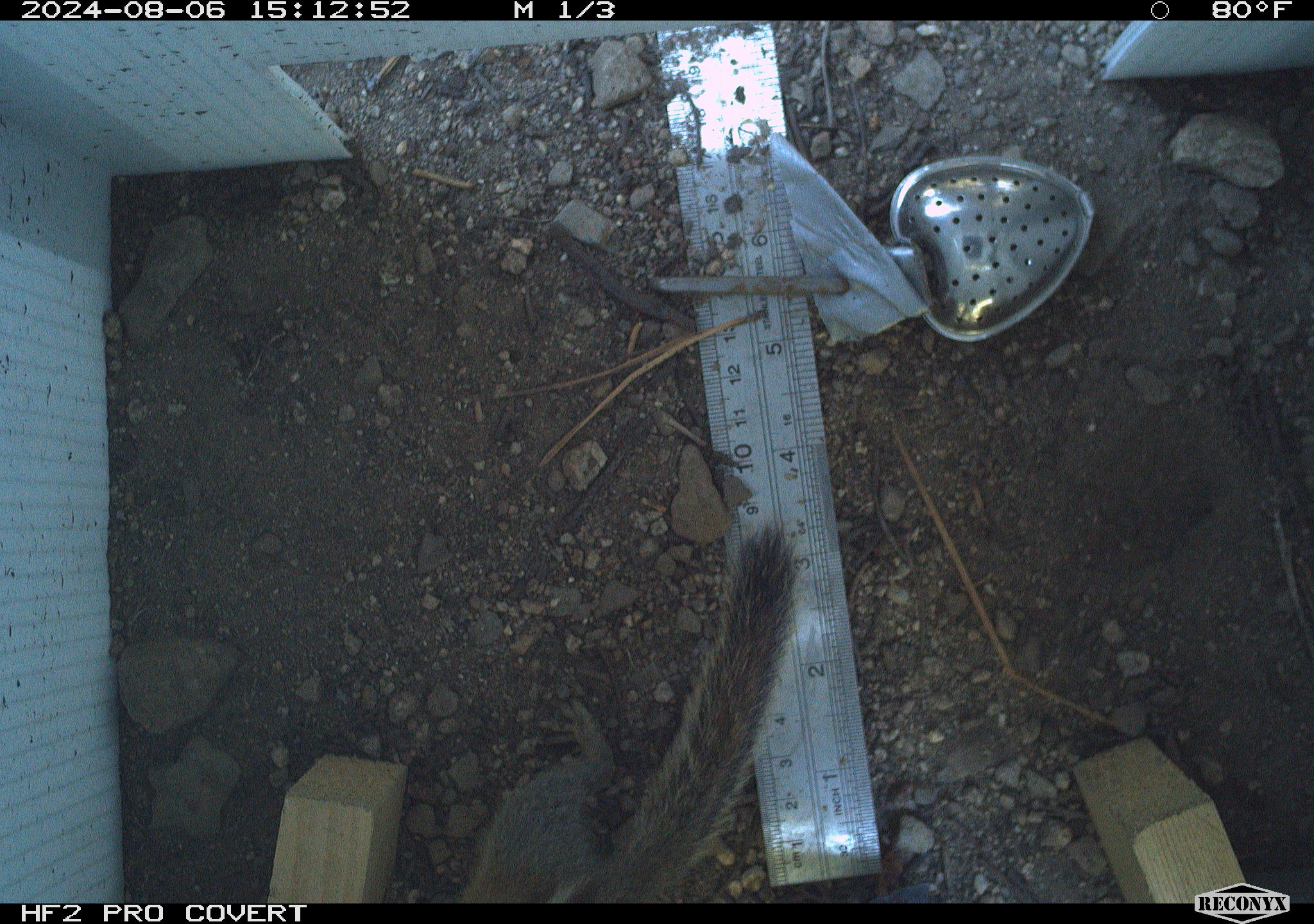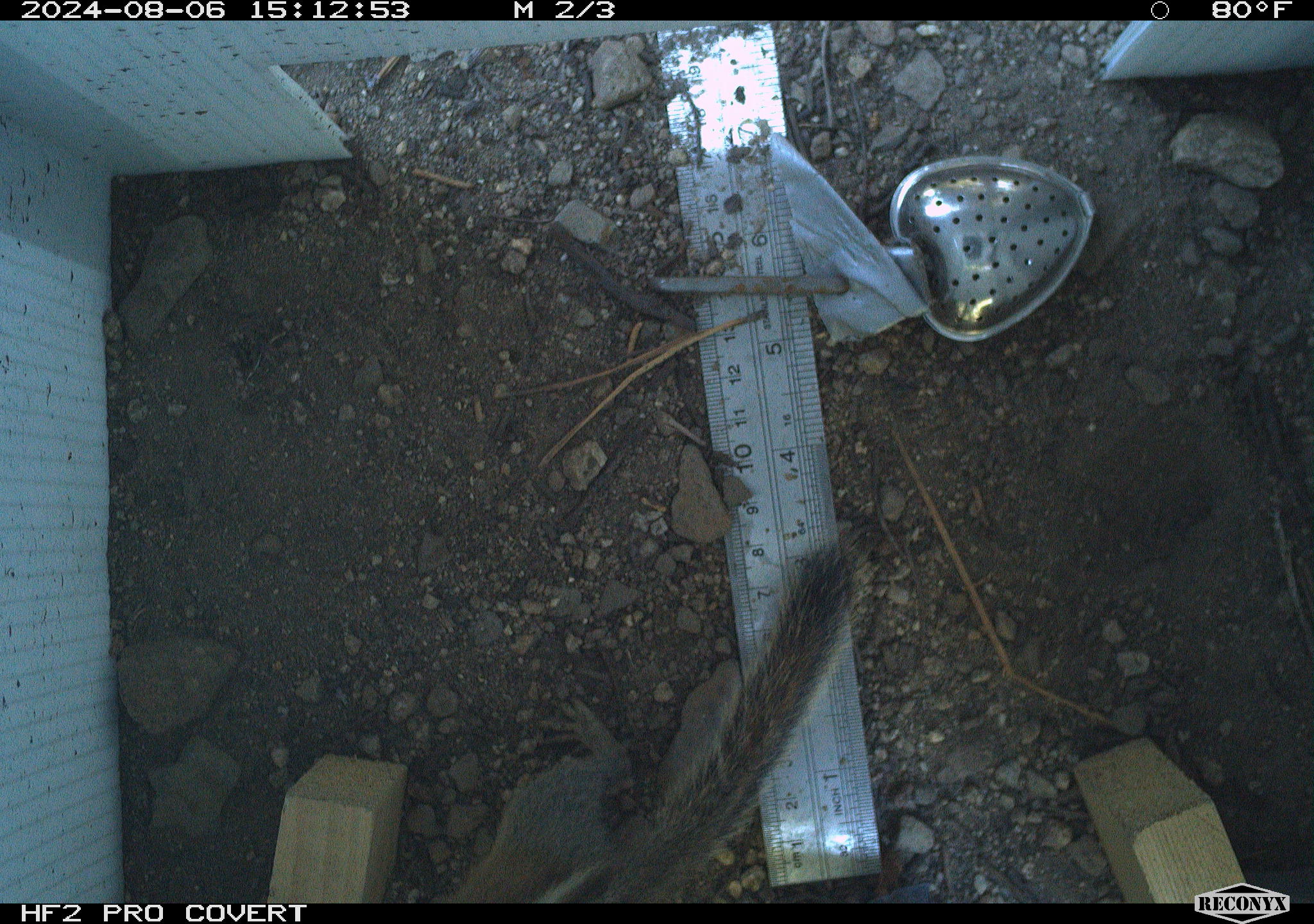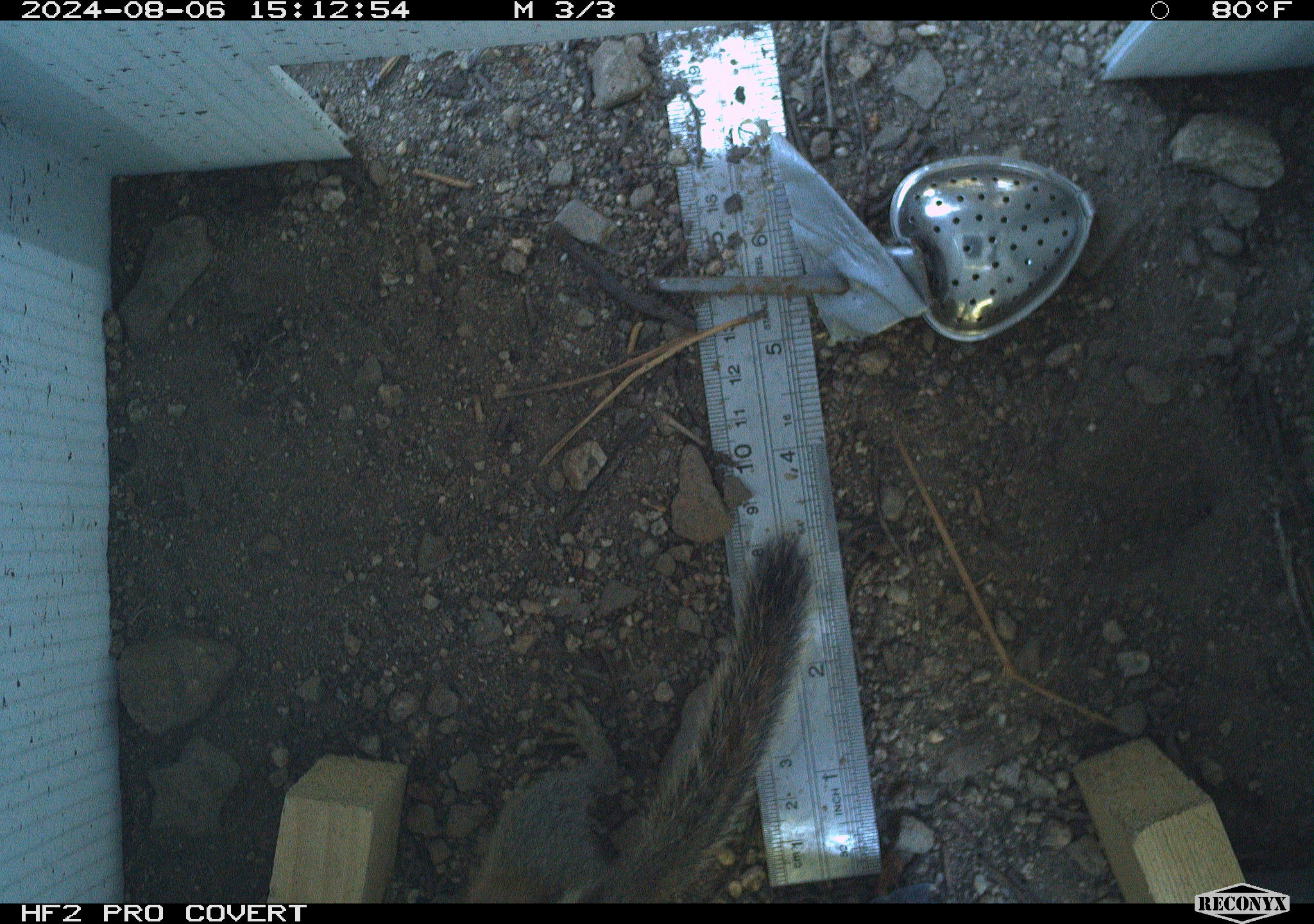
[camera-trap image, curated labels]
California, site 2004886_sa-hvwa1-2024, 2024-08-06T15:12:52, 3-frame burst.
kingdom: Animalia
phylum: Chordata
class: Mammalia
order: Rodentia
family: Sciuridae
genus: Neotamias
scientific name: Neotamias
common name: western chipmunks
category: neotamias species